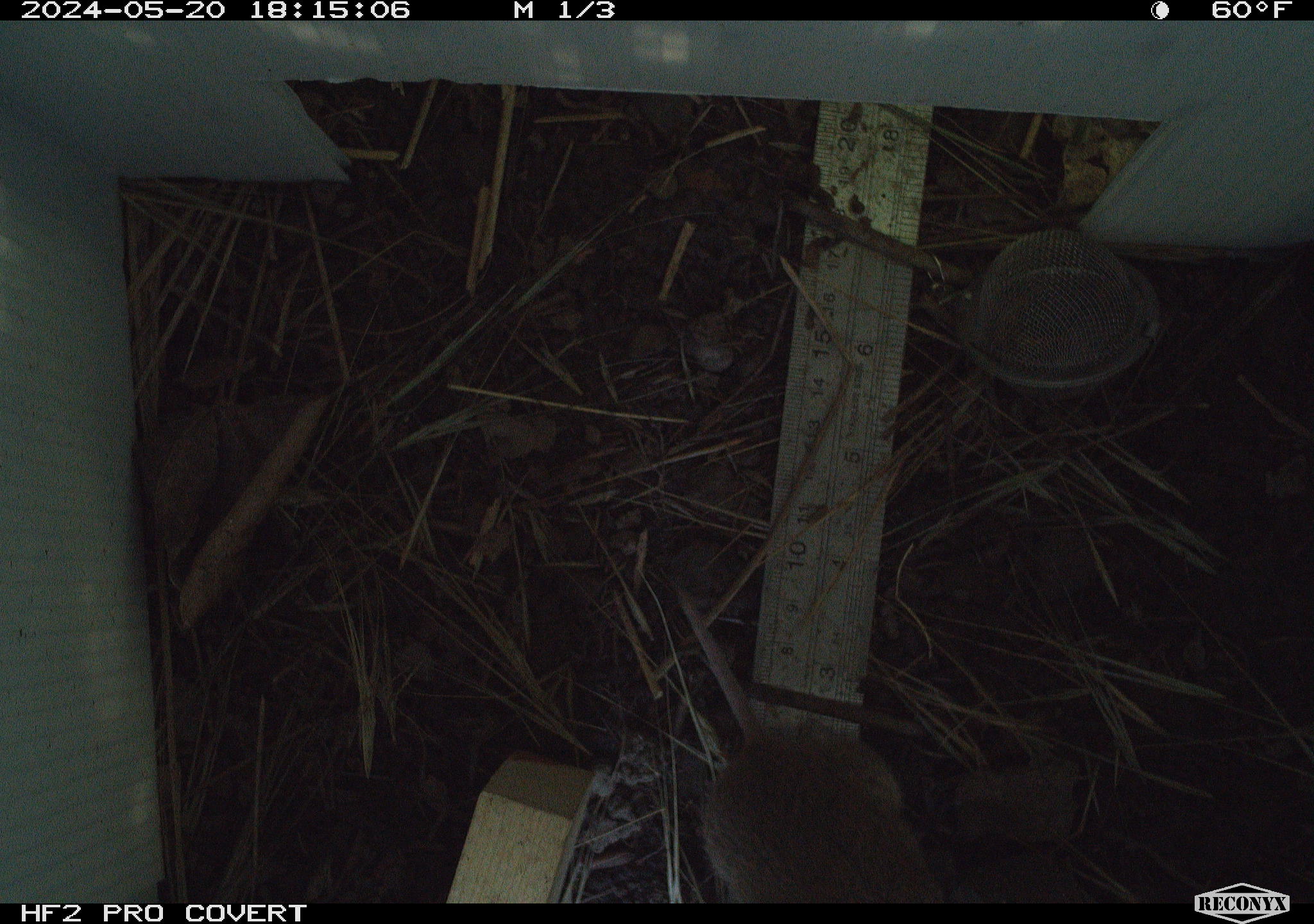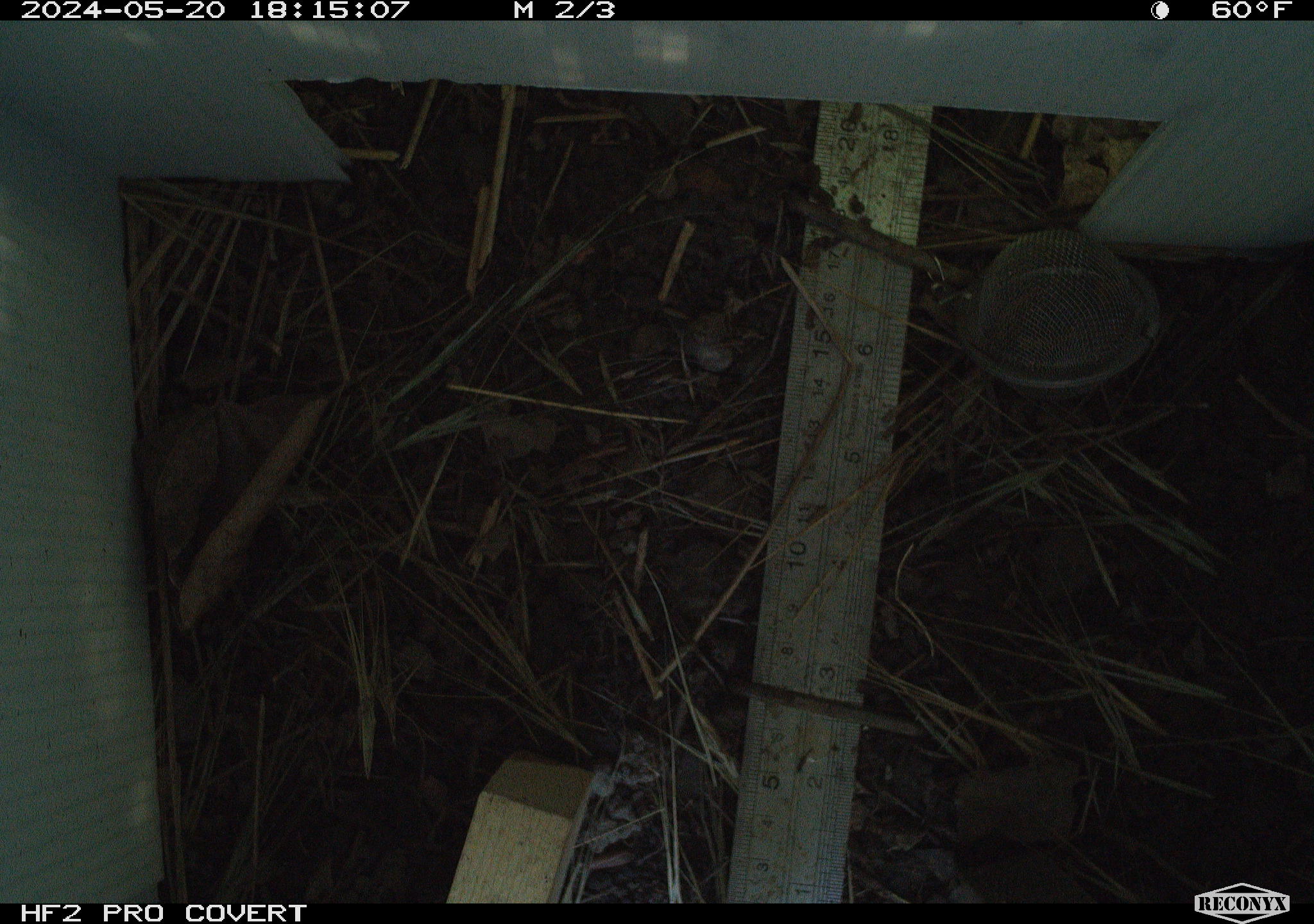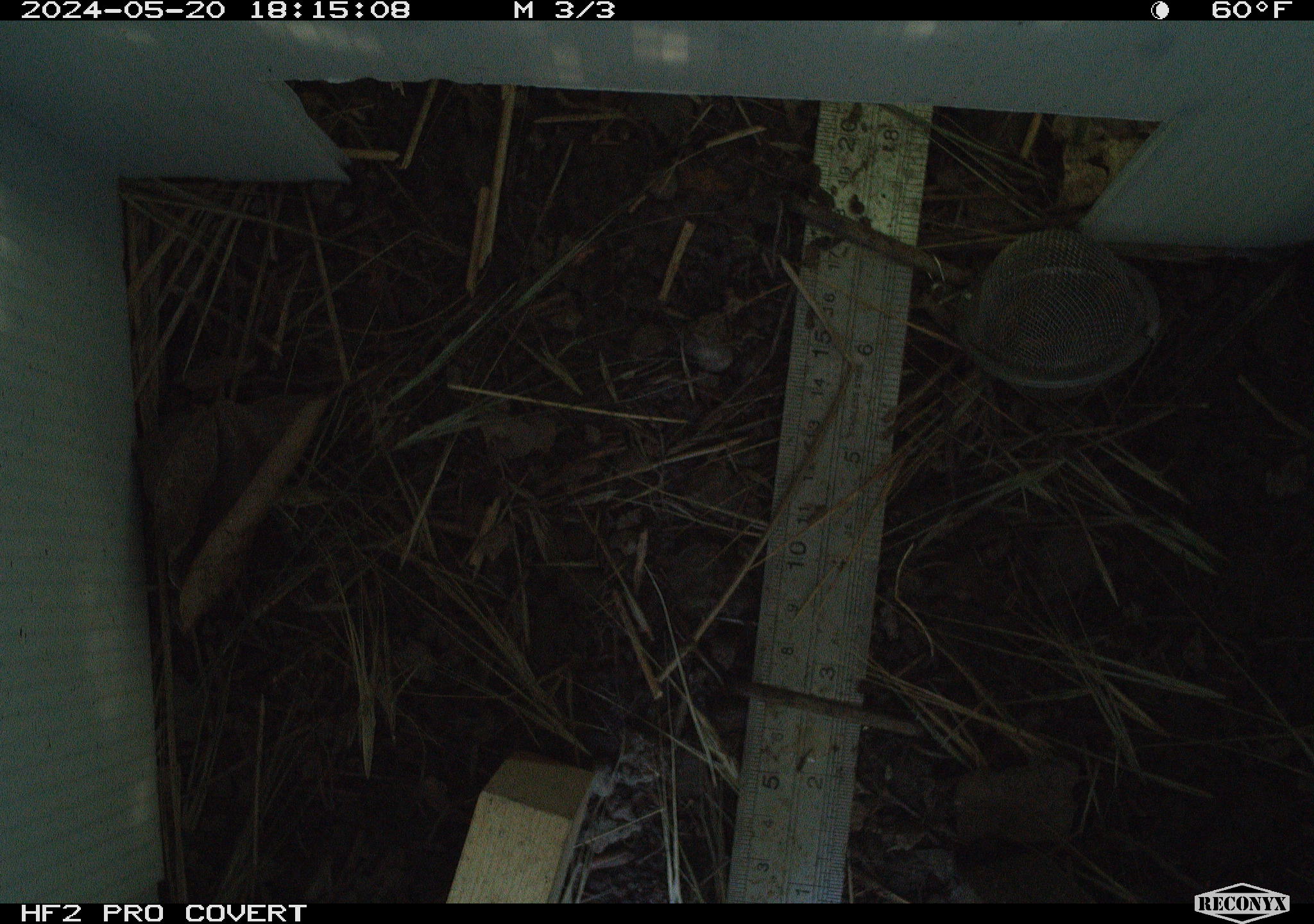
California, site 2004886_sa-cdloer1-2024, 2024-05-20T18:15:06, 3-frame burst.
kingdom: Animalia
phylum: Chordata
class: Mammalia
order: Rodentia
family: Cricetidae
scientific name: Arvicolinae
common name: voles, lemmings, and muskrats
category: arvicolinae subfamily